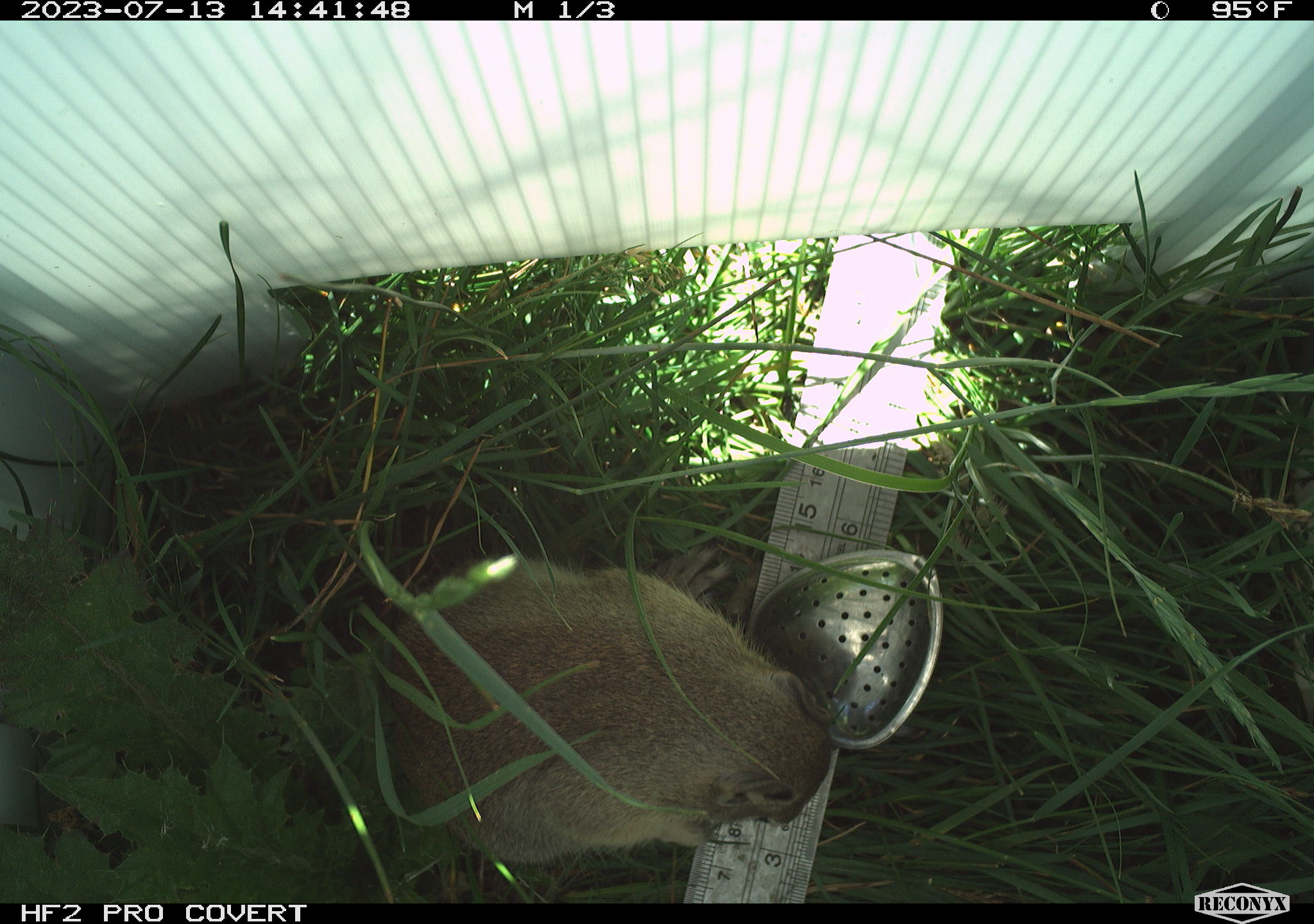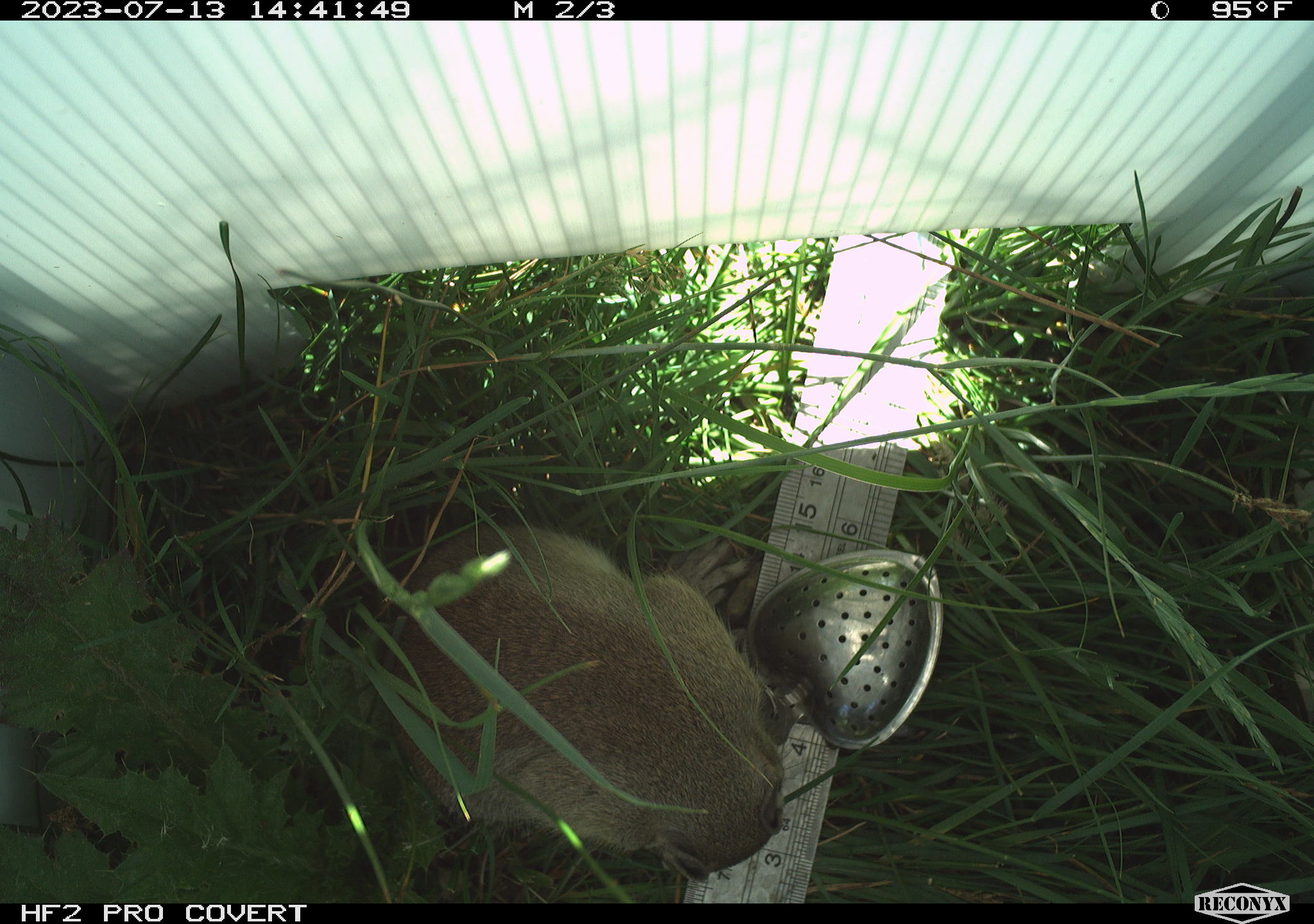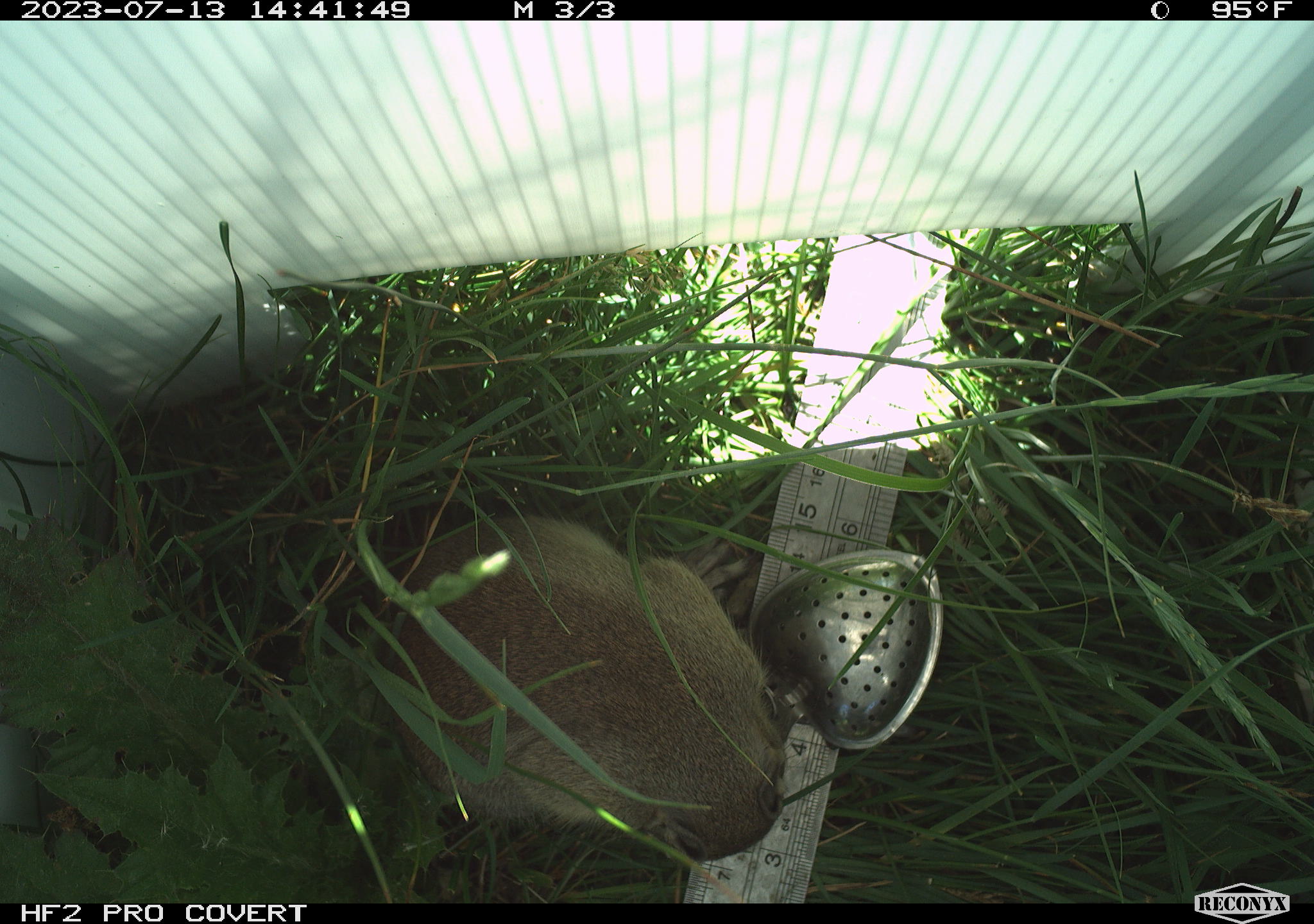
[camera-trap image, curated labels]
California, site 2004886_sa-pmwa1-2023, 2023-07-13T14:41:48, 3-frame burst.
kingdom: Animalia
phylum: Chordata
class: Mammalia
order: Rodentia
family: Sciuridae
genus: Urocitellus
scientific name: Urocitellus beldingi beldingi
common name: belding's ground squirrel